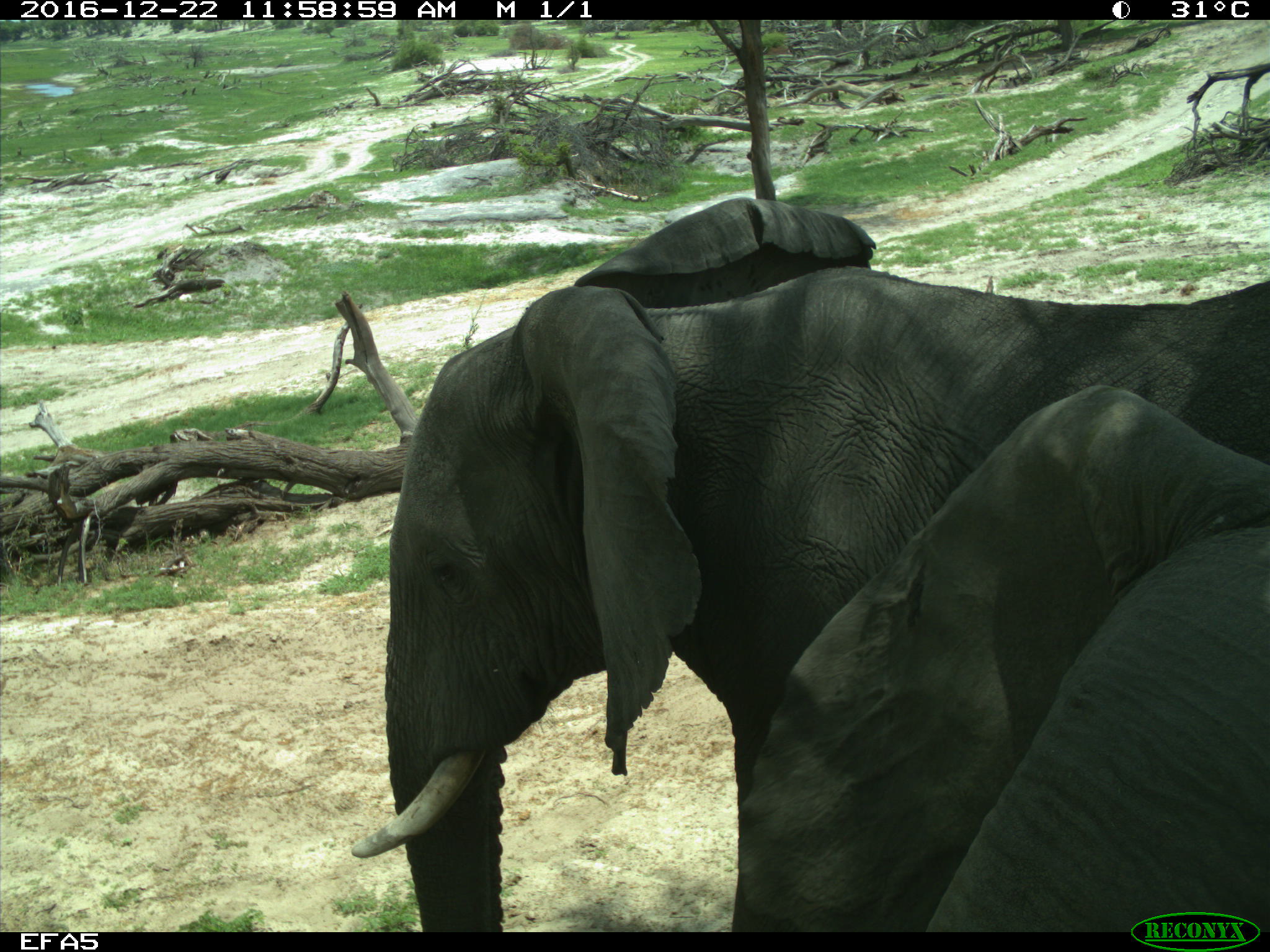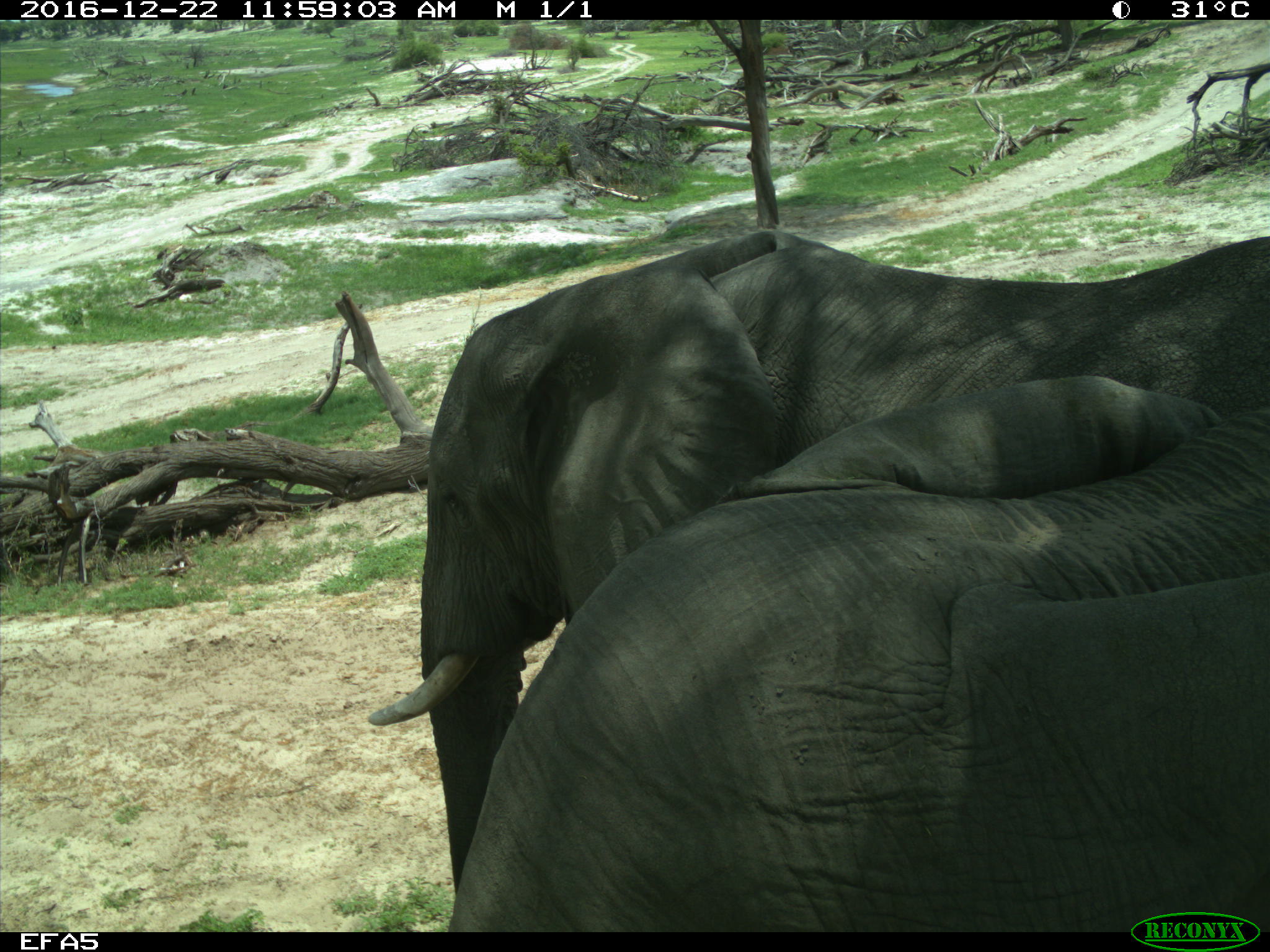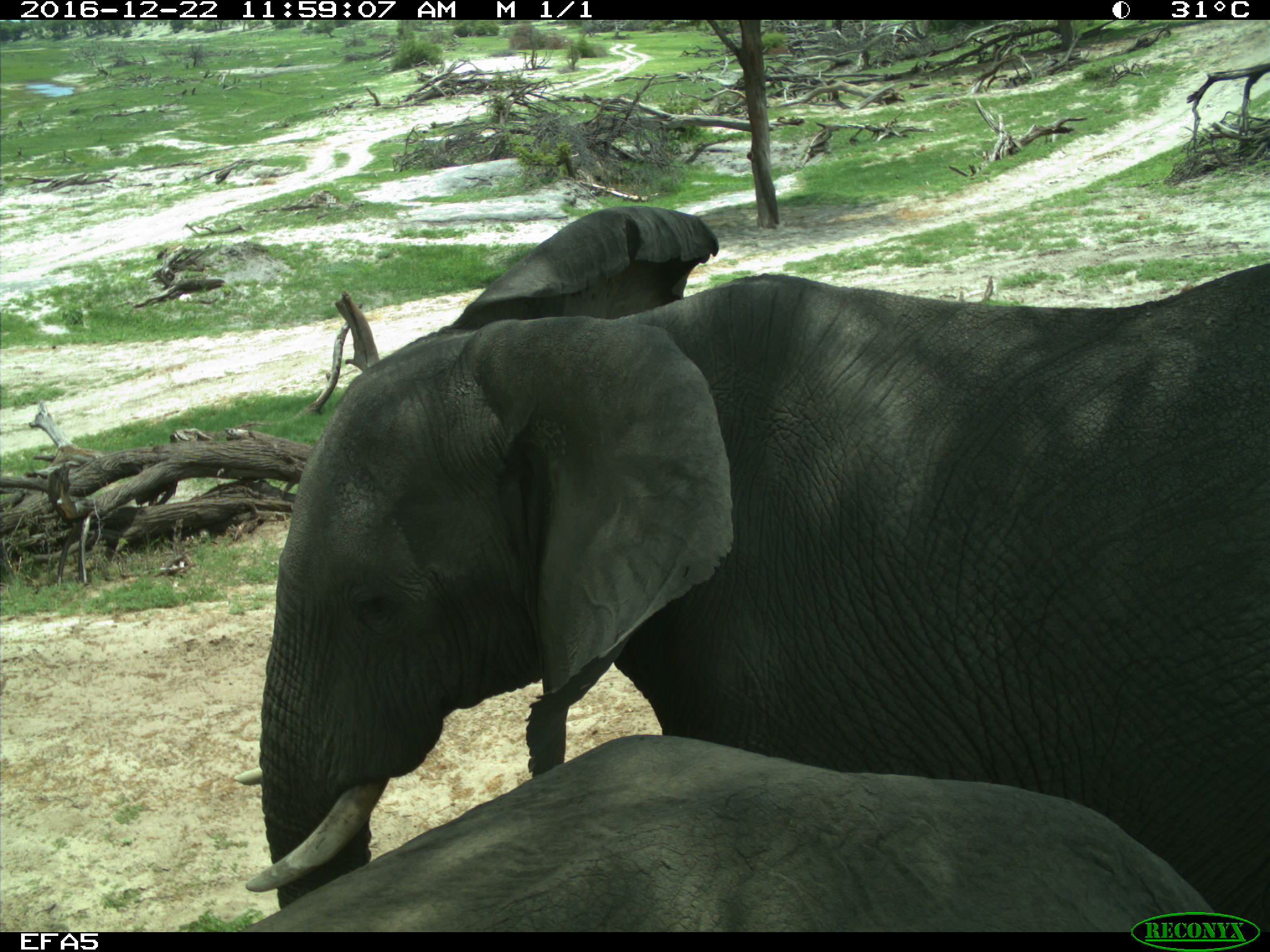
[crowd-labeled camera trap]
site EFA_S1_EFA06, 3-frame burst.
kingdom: Animalia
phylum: Chordata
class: Mammalia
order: Proboscidea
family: Elephantidae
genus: Loxodonta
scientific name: Loxodonta africana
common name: african bush elephant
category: elephant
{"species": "elephant (african bush elephant) (Loxodonta africana)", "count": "2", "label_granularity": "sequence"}